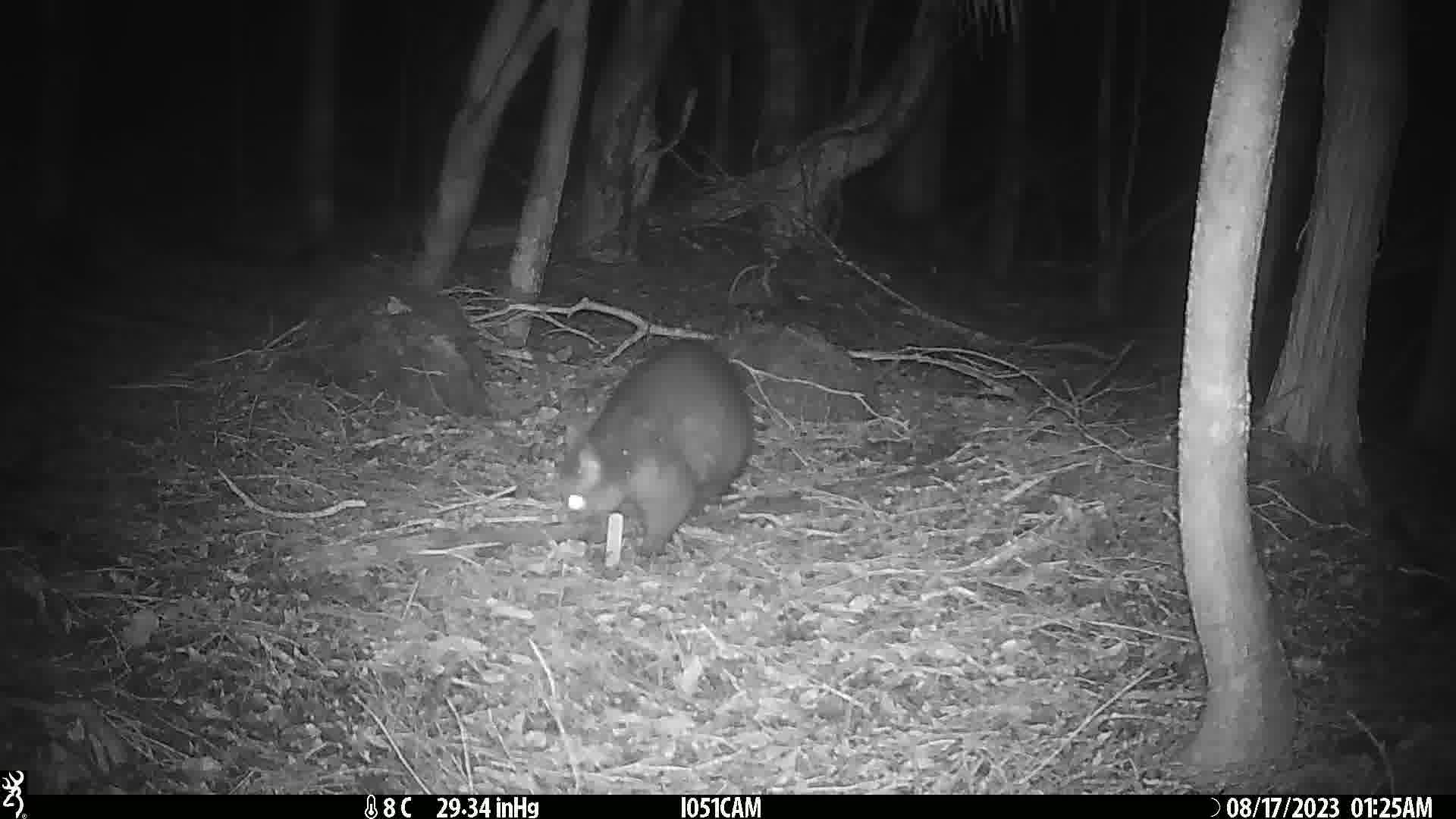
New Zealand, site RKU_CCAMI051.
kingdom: Animalia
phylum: Chordata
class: Mammalia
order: Diprotodontia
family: Phalangeridae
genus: Trichosurus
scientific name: Trichosurus vulpecula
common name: common brushtail possum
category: possum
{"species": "possum (common brushtail possum) (Trichosurus vulpecula)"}